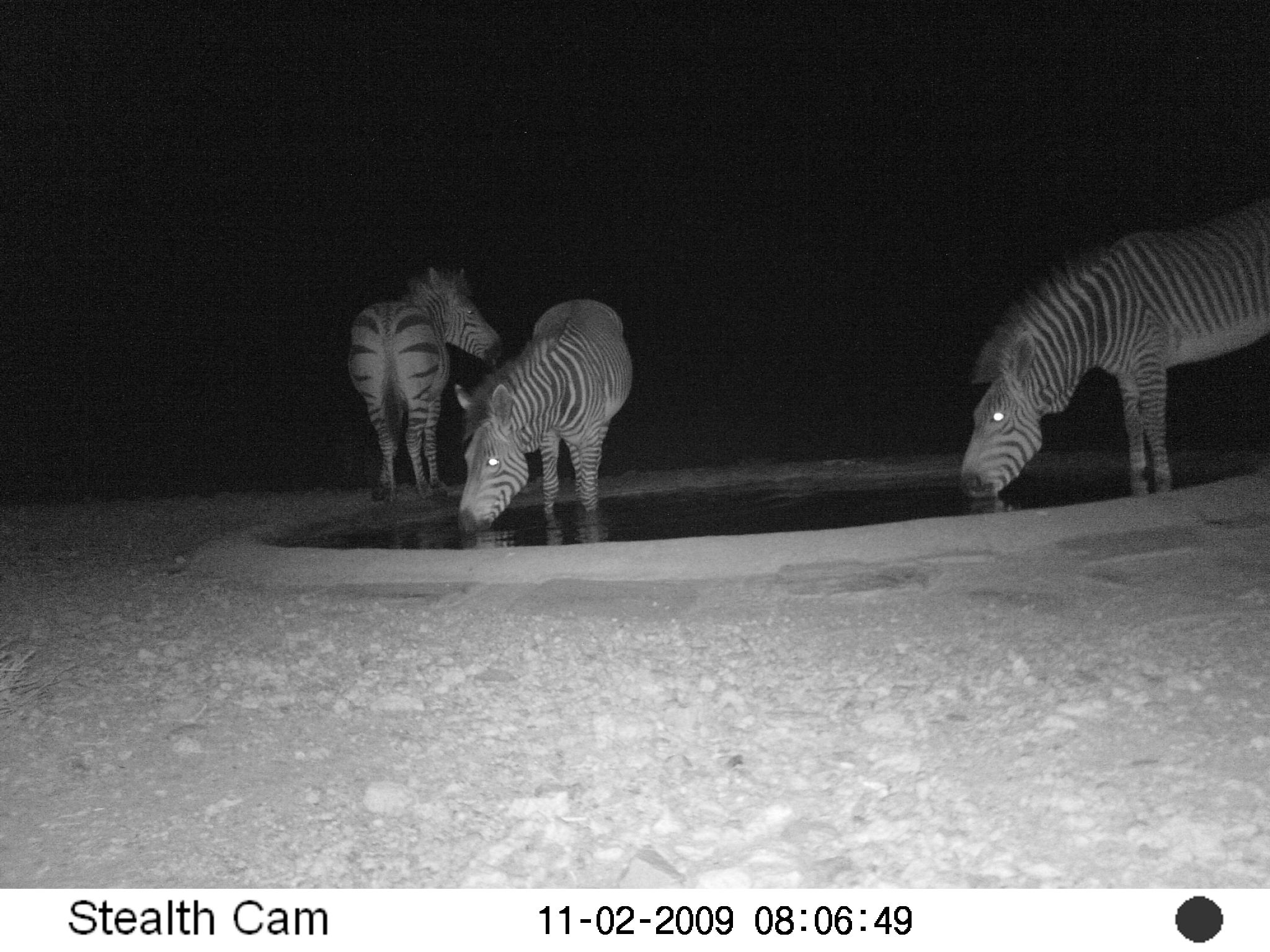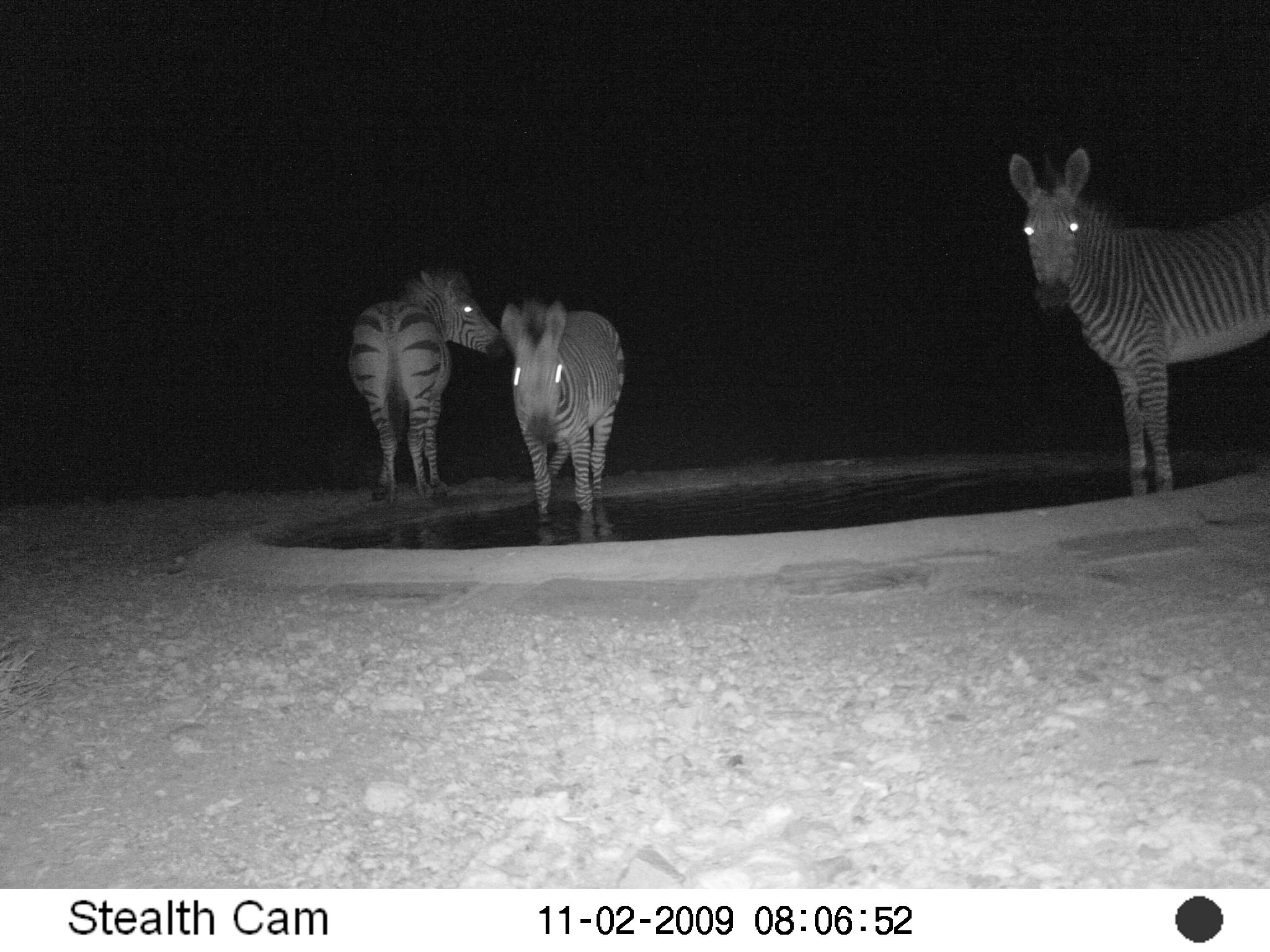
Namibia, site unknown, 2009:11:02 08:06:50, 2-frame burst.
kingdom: Animalia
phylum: Chordata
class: Mammalia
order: Perissodactyla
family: Equidae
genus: Equus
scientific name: Equus zebra hartmannae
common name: hartmann's mountain zebra